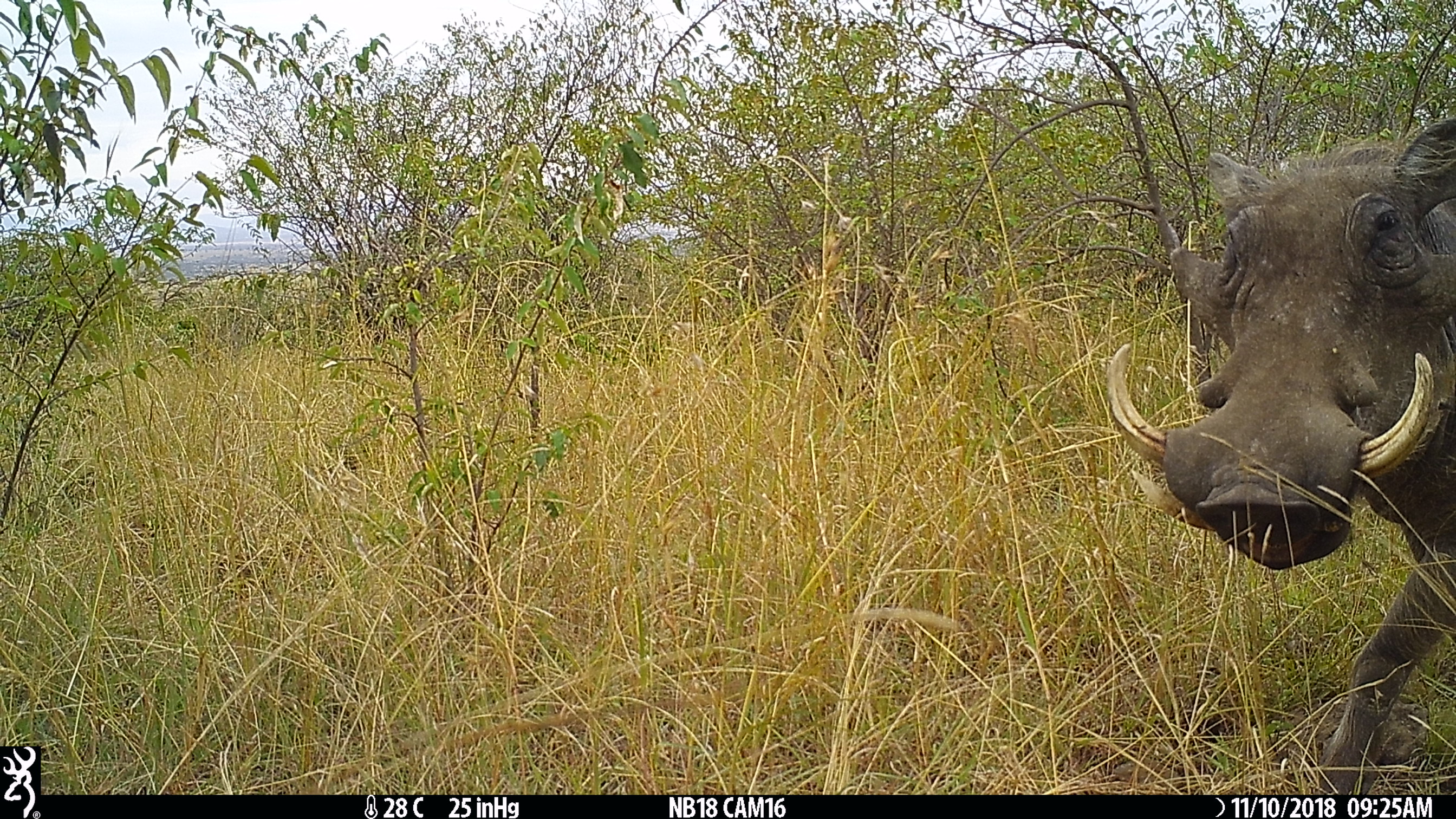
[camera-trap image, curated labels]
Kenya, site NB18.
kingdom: Animalia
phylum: Chordata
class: Mammalia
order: Artiodactyla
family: Suidae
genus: Phacochoerus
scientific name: Phacochoerus africanus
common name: common warthog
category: warthog